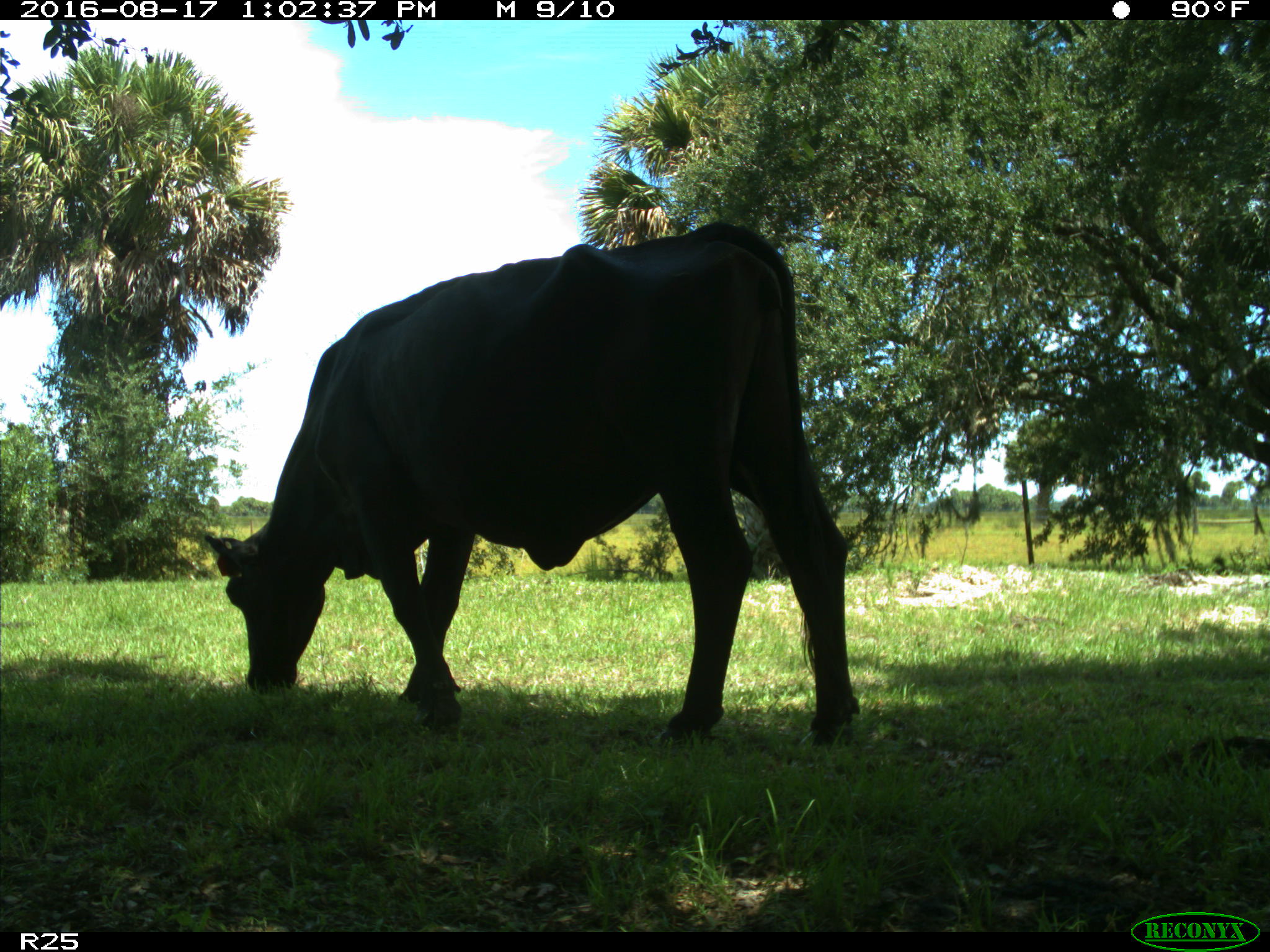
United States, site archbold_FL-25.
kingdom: Animalia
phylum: Chordata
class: Mammalia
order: Artiodactyla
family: Bovidae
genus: Bos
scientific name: Bos taurus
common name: domestic cow